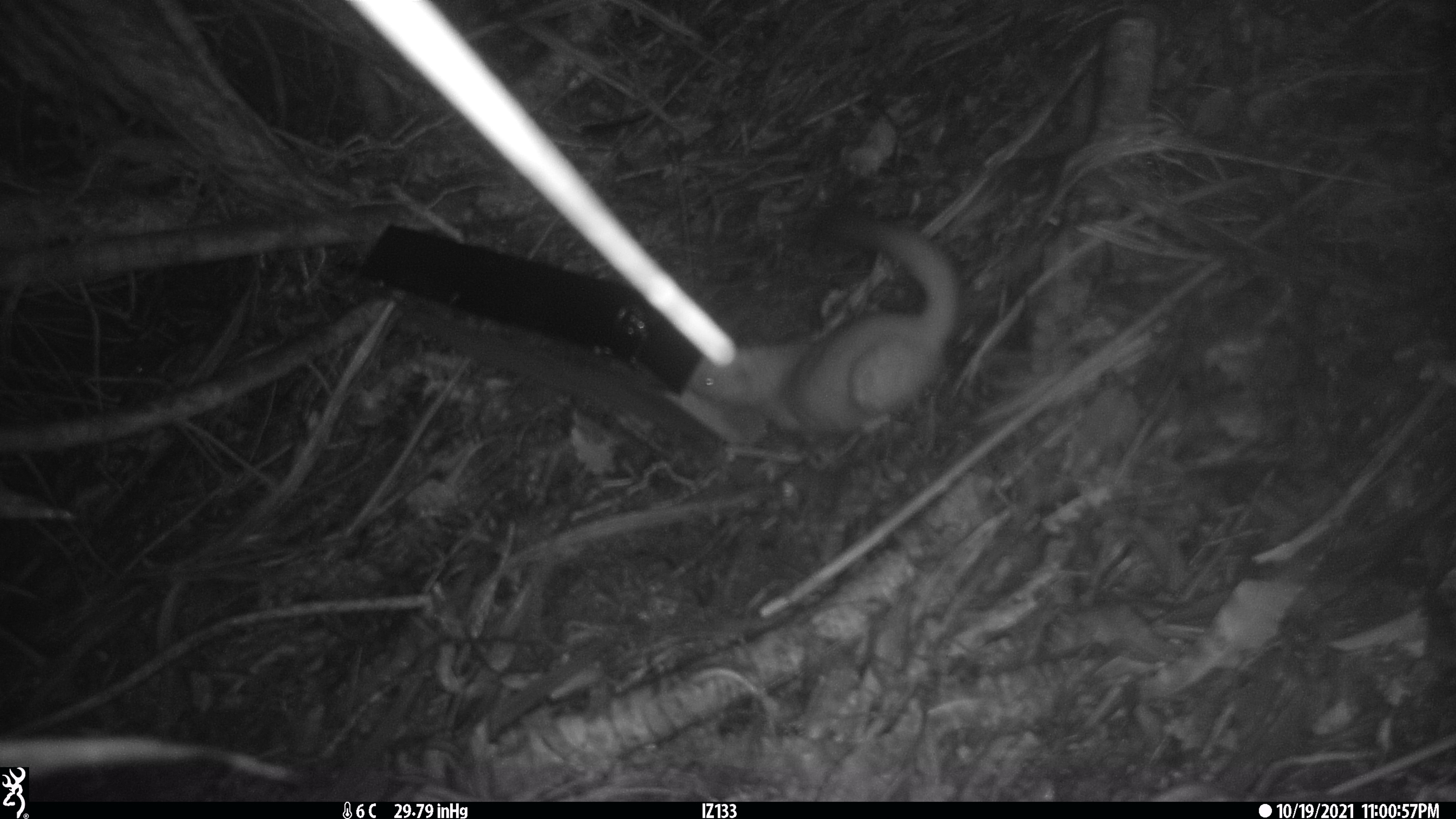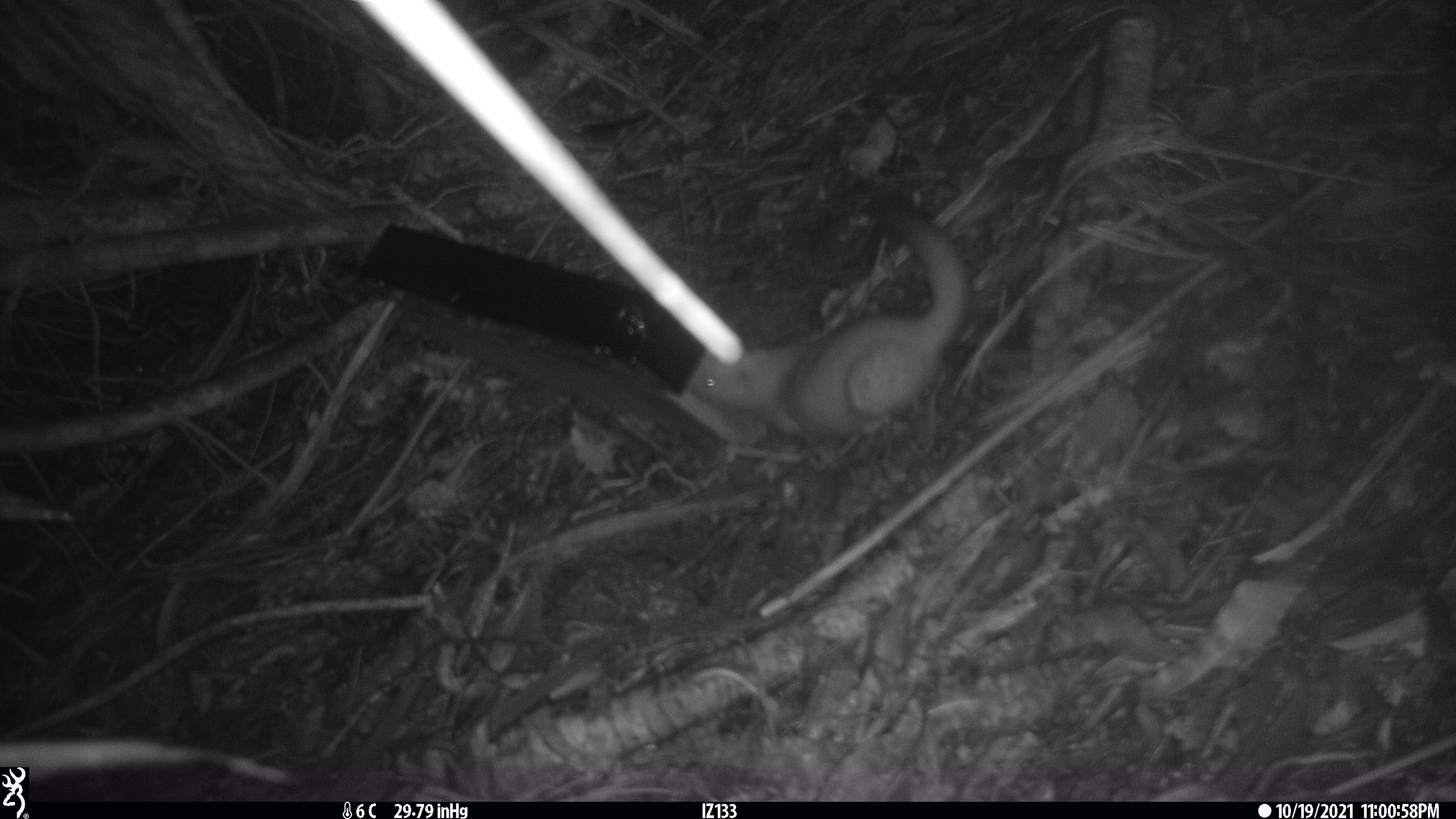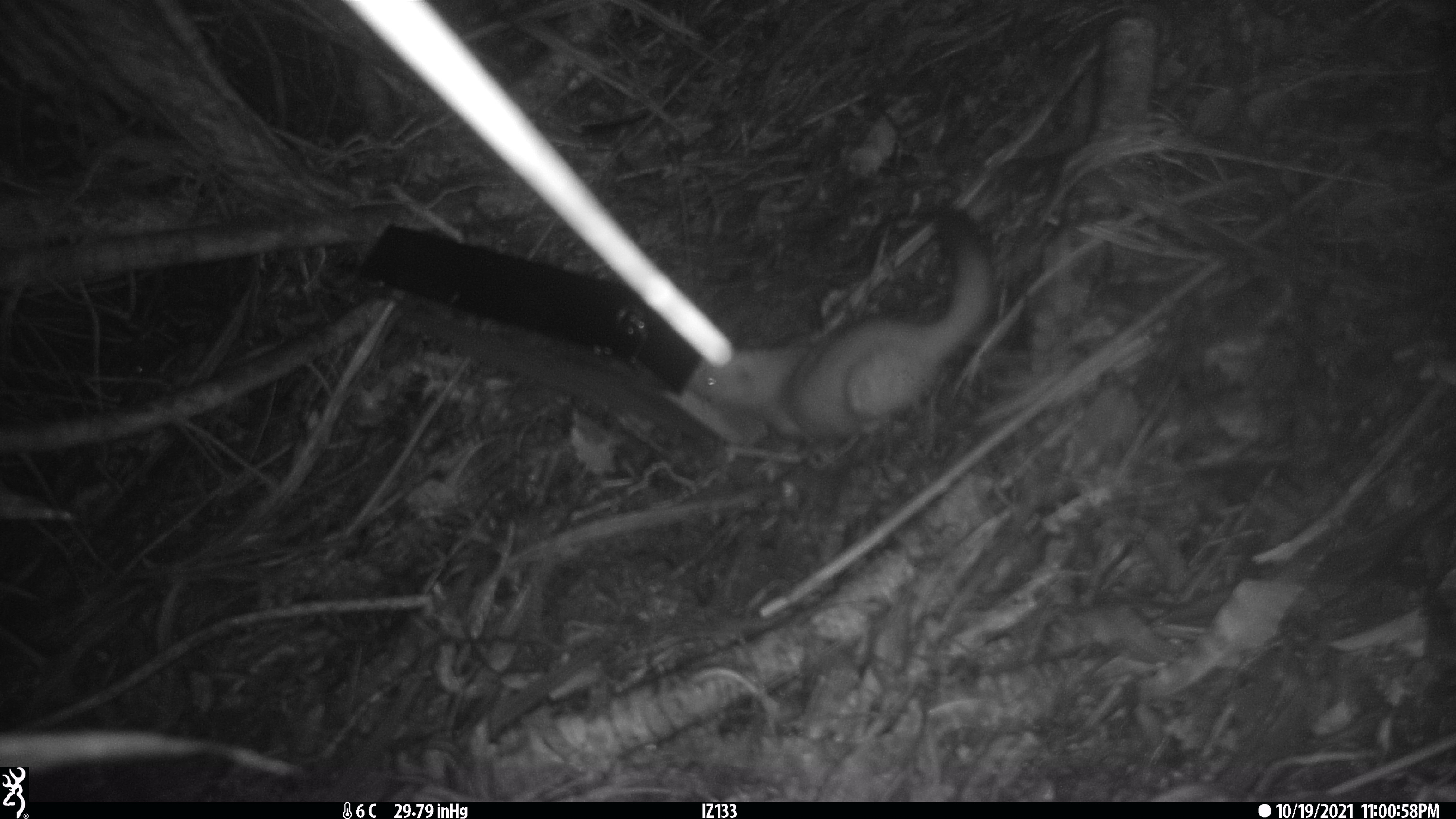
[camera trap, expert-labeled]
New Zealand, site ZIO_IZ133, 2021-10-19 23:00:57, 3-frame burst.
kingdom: Animalia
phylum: Chordata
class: Mammalia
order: Carnivora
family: Mustelidae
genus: Mustela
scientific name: Mustela erminea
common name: stoat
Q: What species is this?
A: Stoat (Mustela erminea).